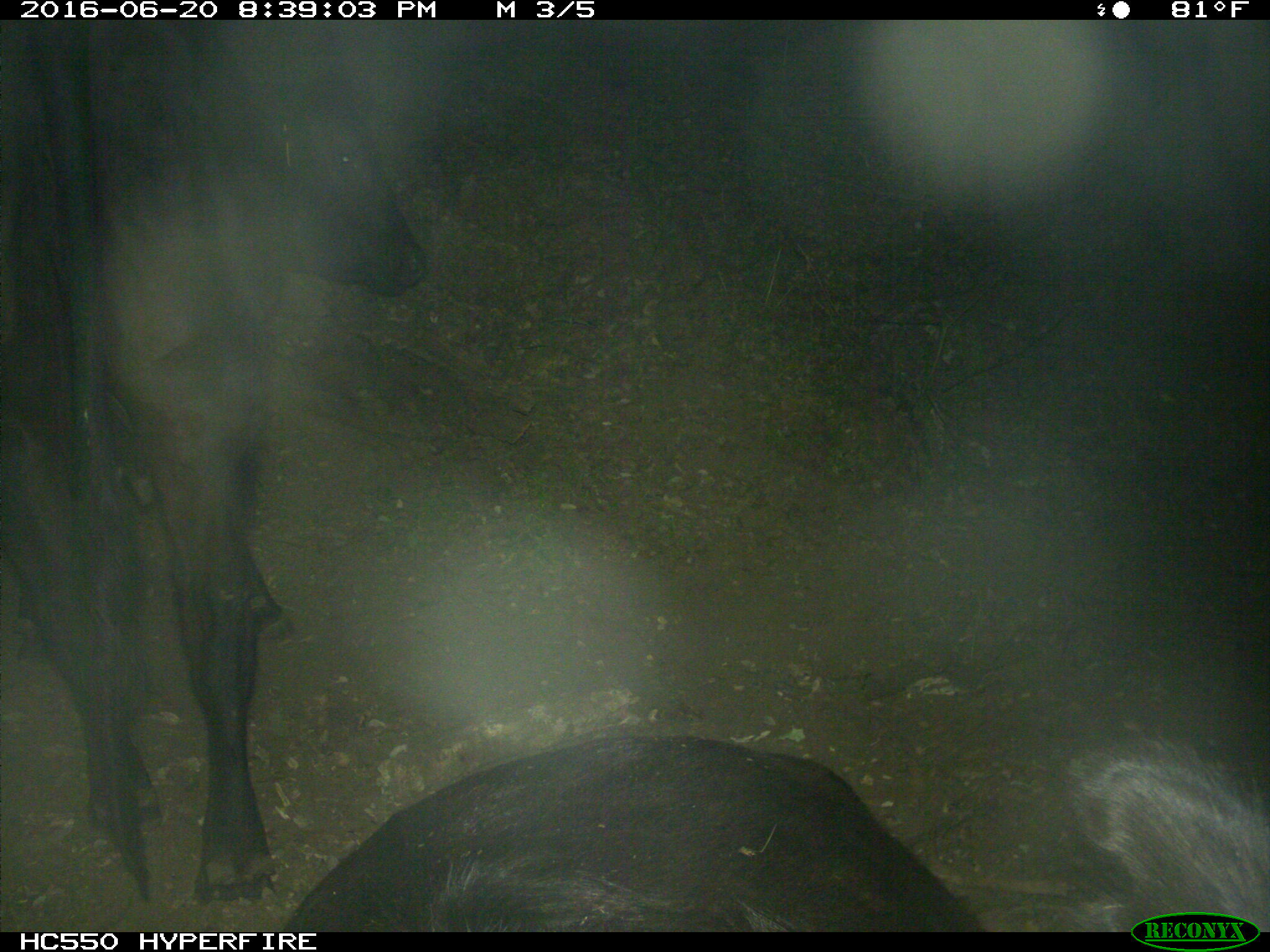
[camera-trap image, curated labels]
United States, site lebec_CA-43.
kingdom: Animalia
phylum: Chordata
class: Mammalia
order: Artiodactyla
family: Bovidae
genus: Bos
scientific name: Bos taurus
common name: domestic cow